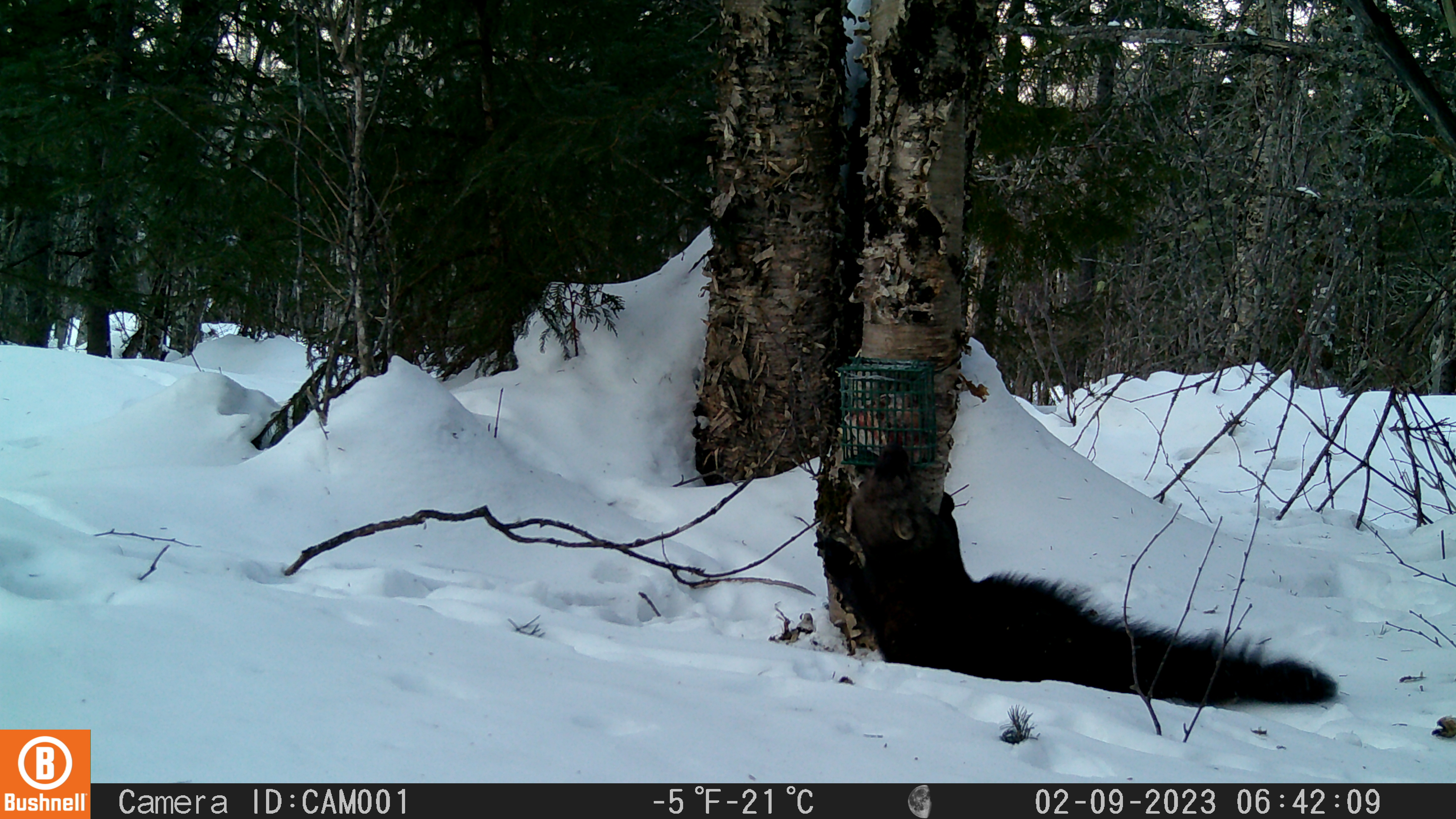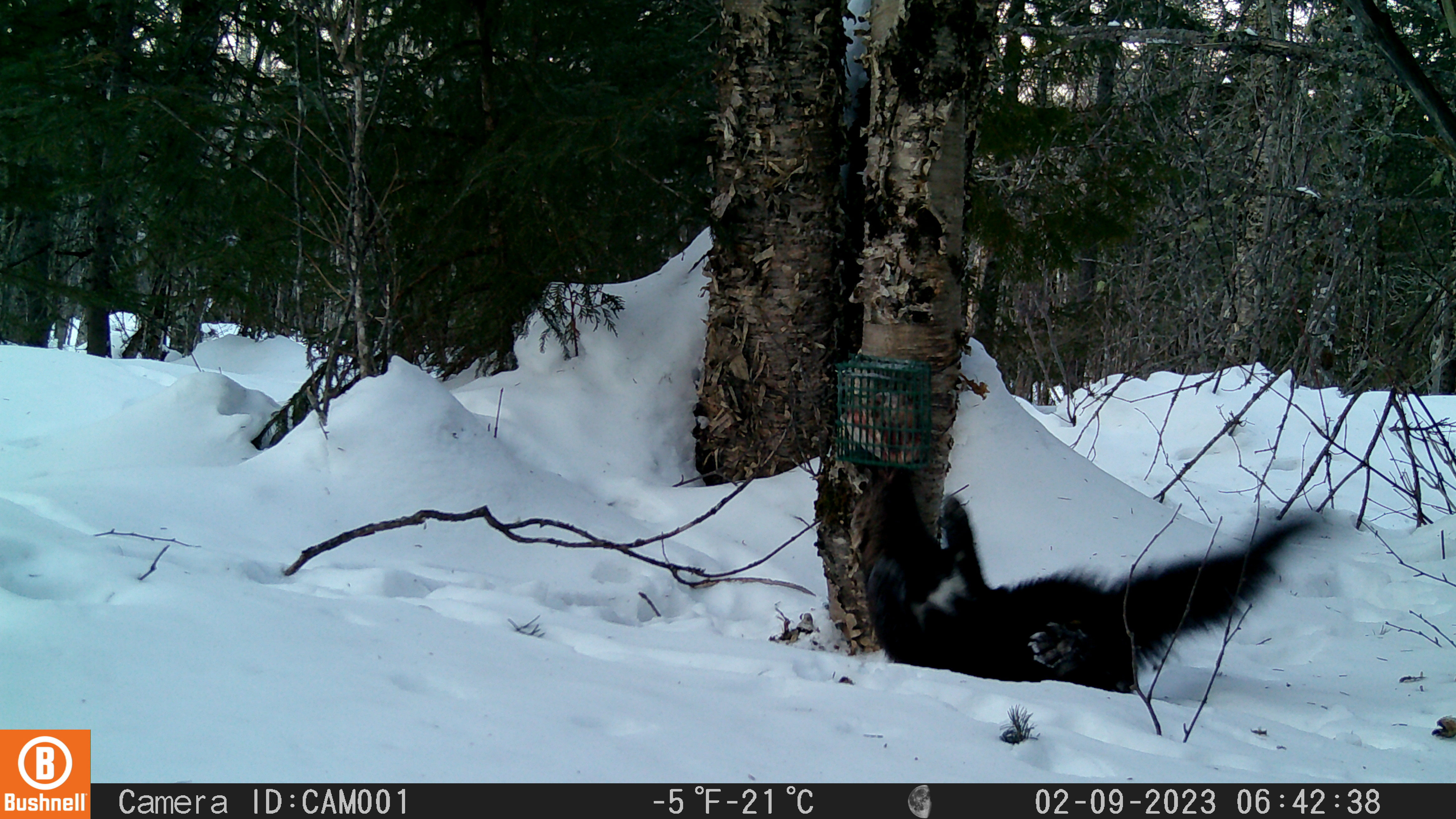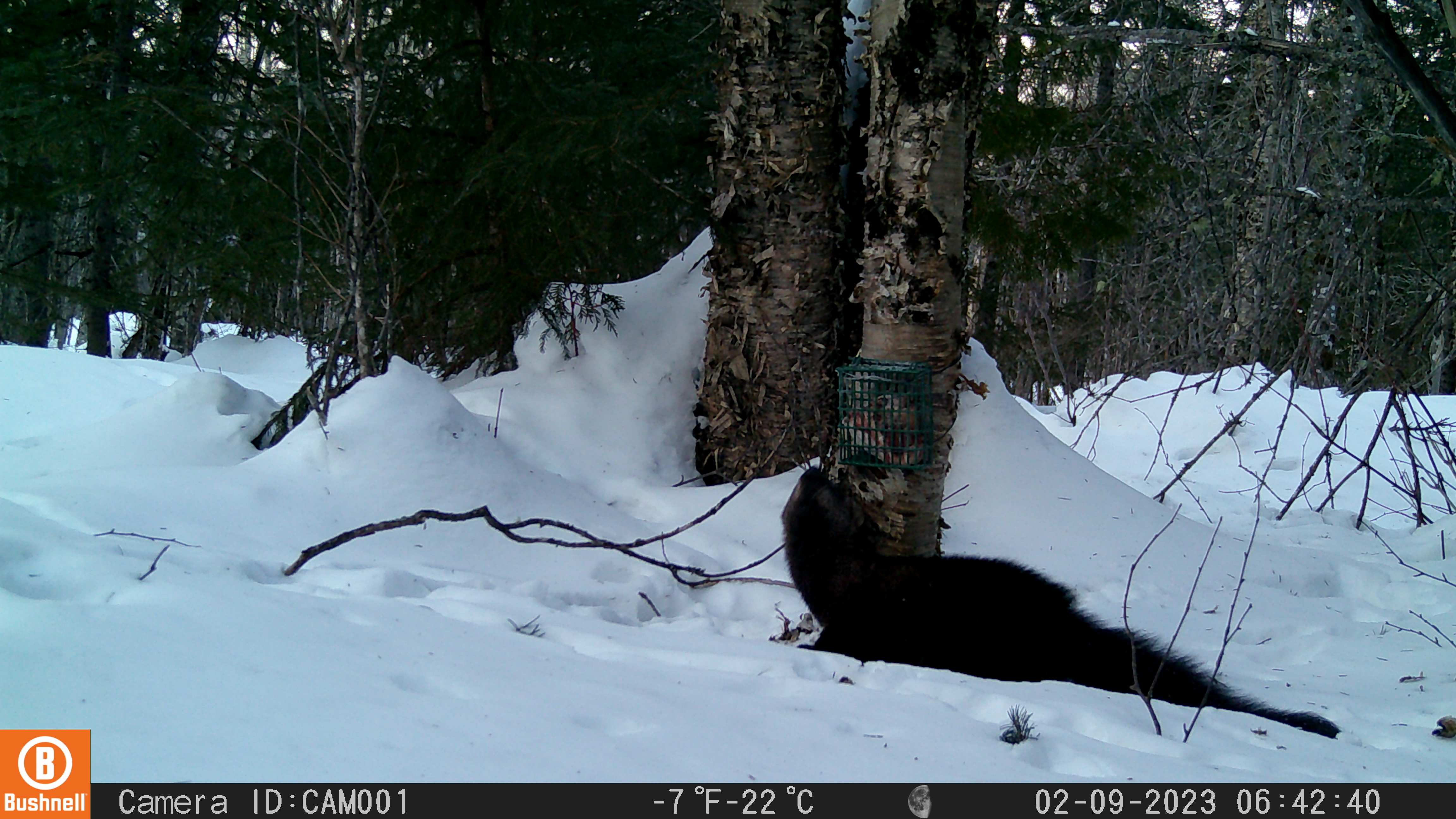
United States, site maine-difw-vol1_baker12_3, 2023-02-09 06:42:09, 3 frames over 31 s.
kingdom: Animalia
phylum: Chordata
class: Mammalia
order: Carnivora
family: Mustelidae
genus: Pekania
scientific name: Pekania pennanti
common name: fisher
Fisher (Pekania pennanti).